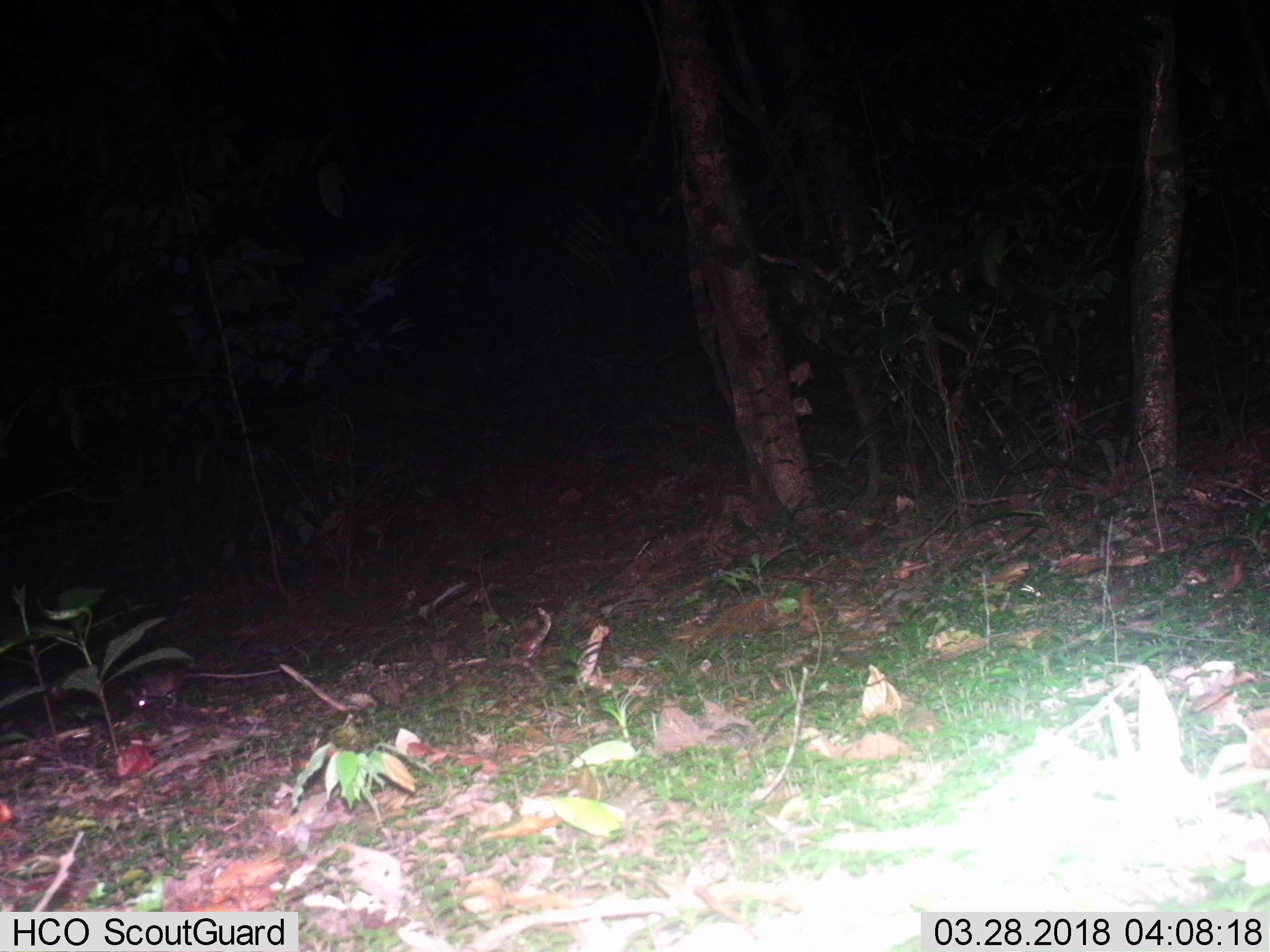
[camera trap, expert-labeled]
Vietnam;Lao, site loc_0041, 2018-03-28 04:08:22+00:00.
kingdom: Animalia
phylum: Chordata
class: Mammalia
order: Rodentia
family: Muridae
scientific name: Muridae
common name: old-world mice and rats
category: unidentified murid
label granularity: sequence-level